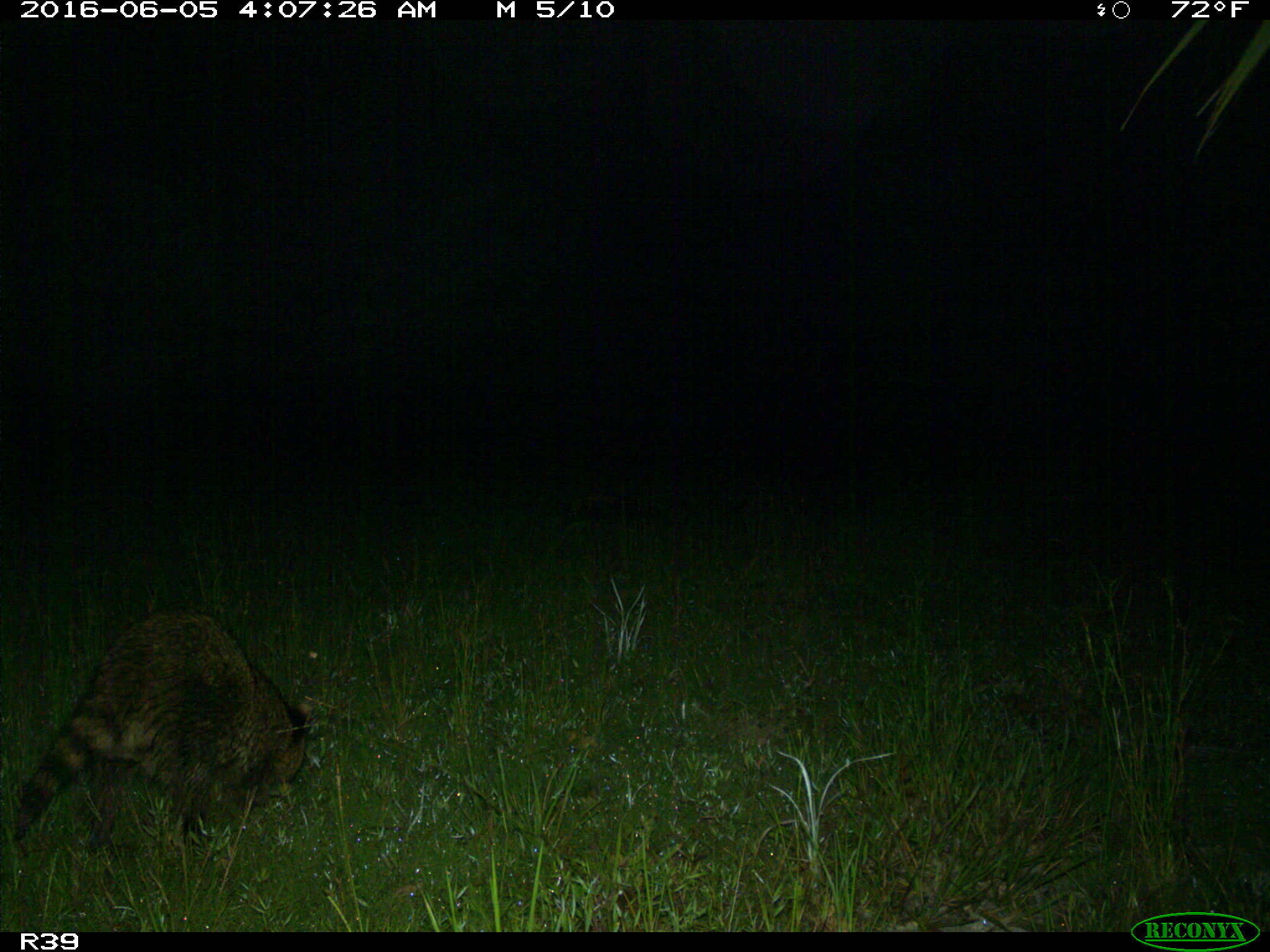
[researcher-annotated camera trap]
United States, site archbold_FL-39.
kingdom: Animalia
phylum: Chordata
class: Mammalia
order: Carnivora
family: Procyonidae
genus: Procyon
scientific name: Procyon lotor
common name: common raccoon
Procyon lotor (common raccoon).